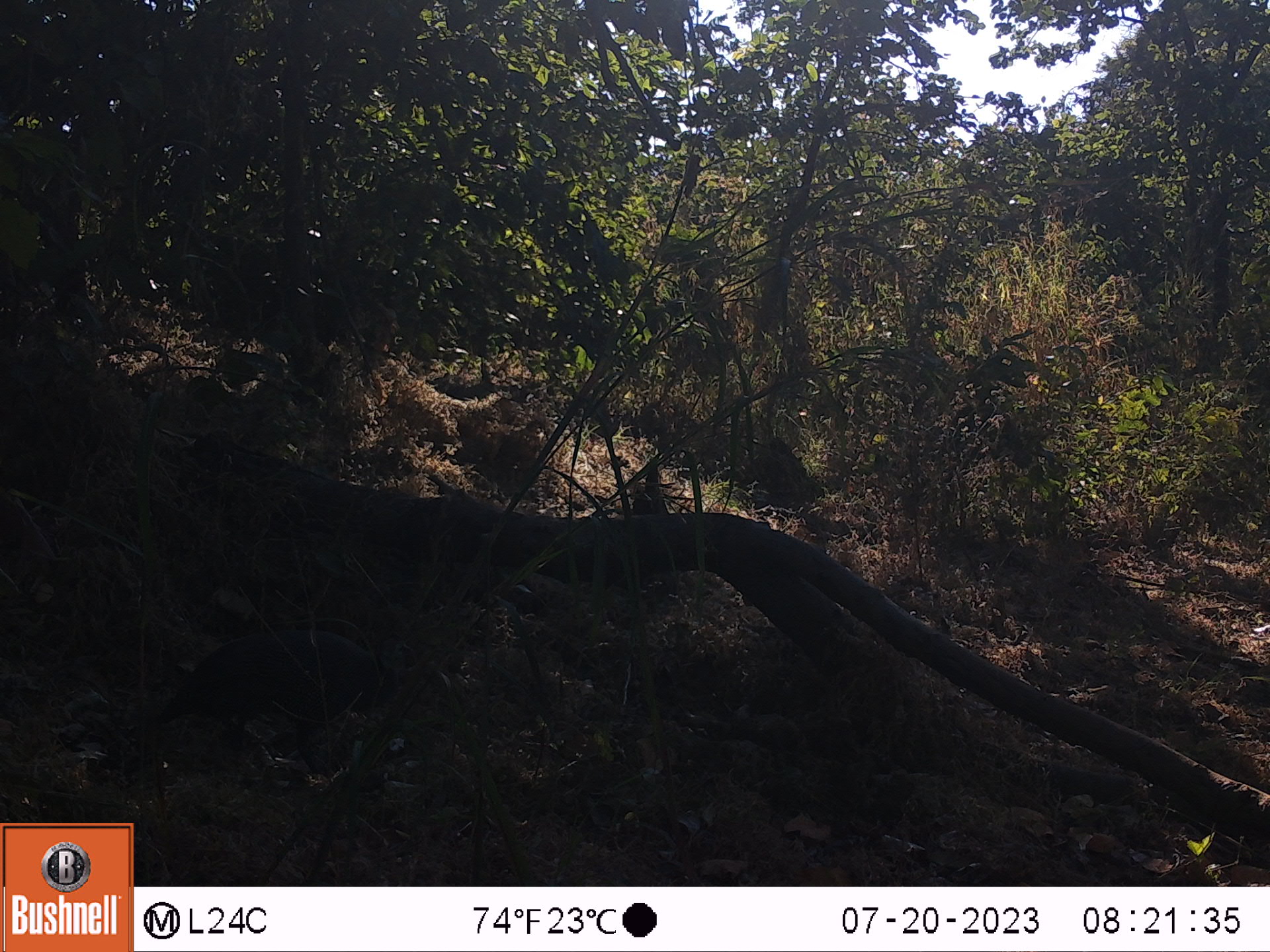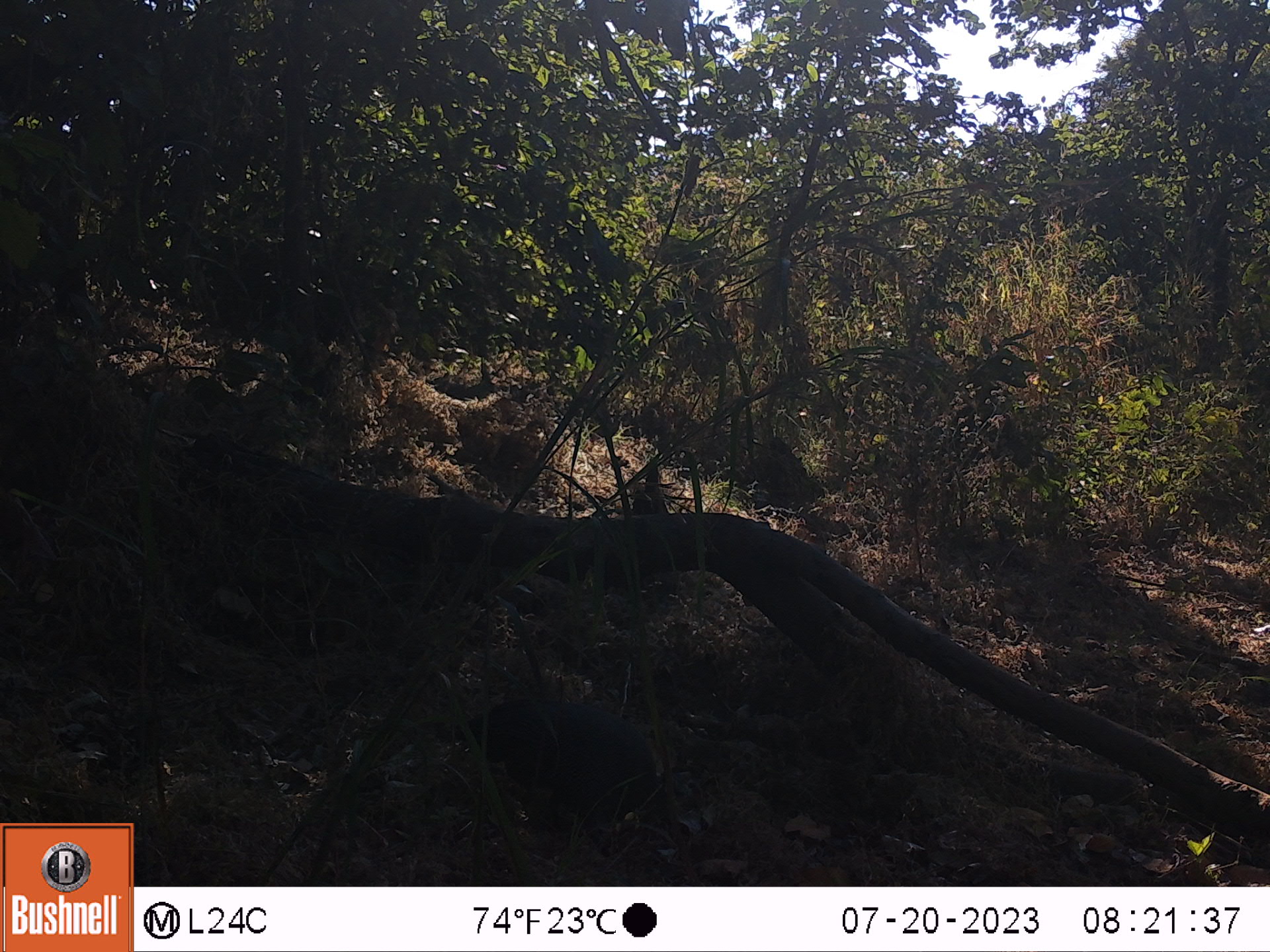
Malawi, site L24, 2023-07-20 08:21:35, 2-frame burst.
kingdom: Animalia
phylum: Chordata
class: Aves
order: Galliformes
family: Numididae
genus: Numida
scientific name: Numida meleagris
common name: helmeted guineafowl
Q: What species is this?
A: Helmeted guineafowl (Numida meleagris).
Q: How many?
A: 1.